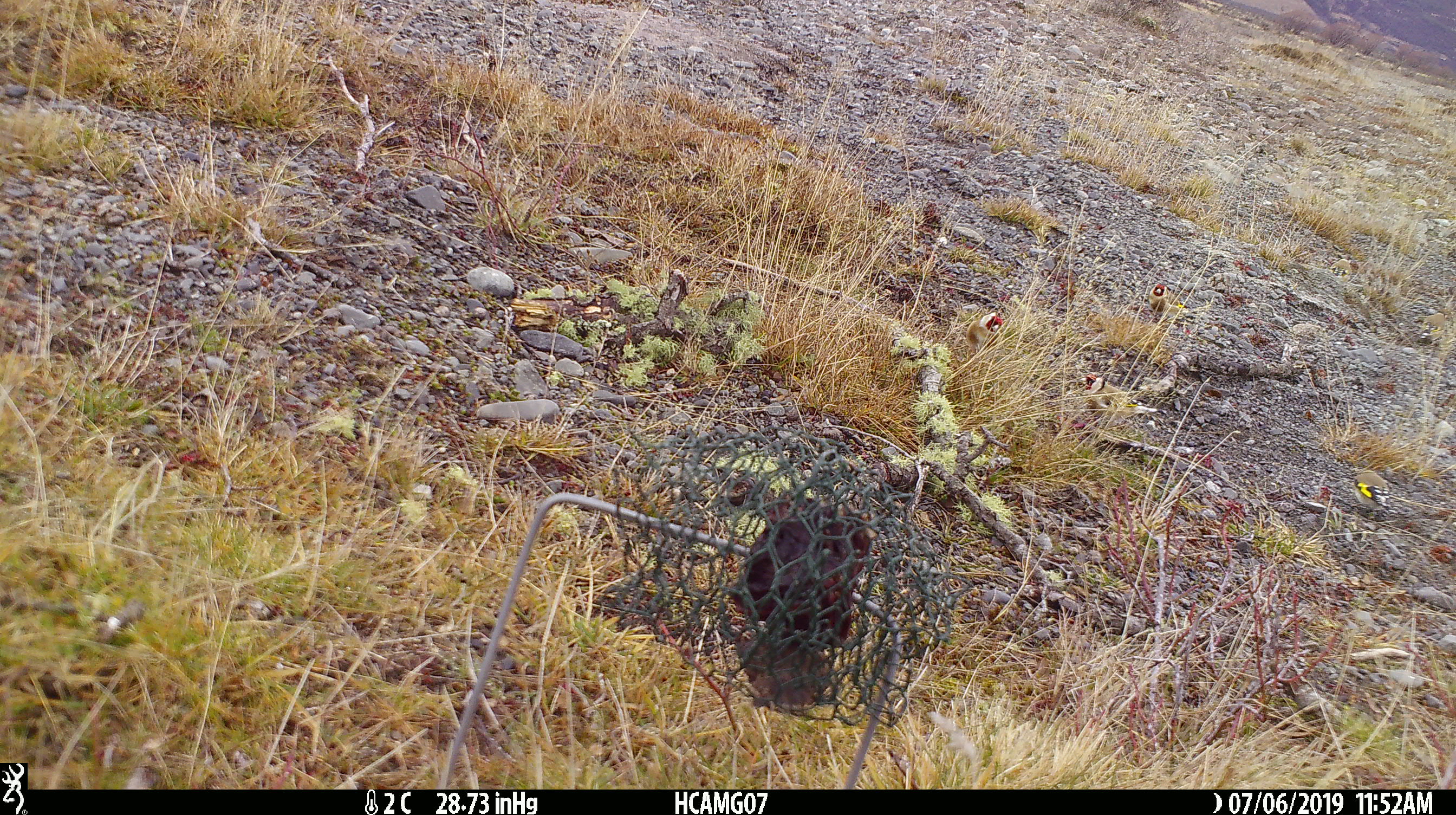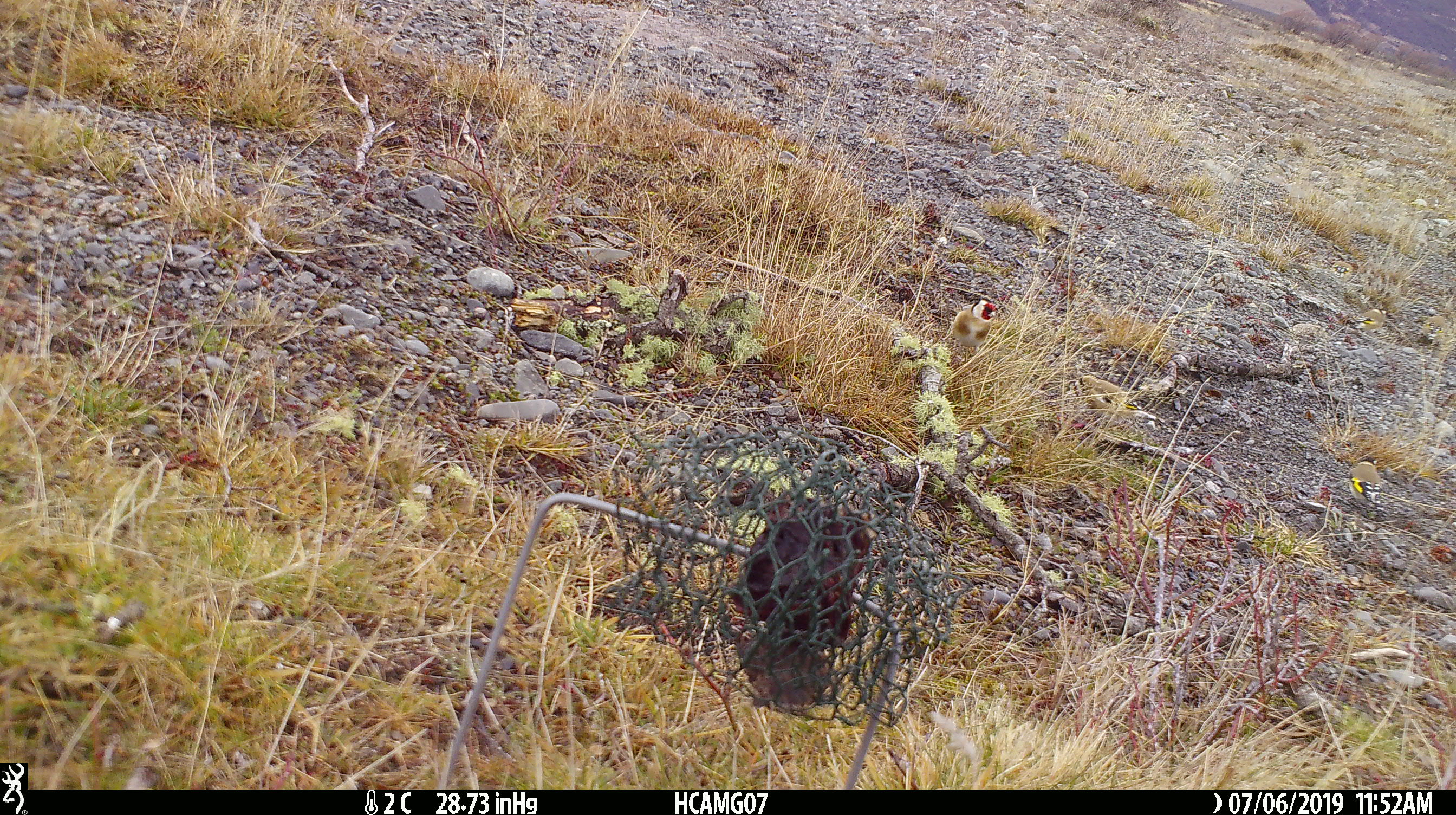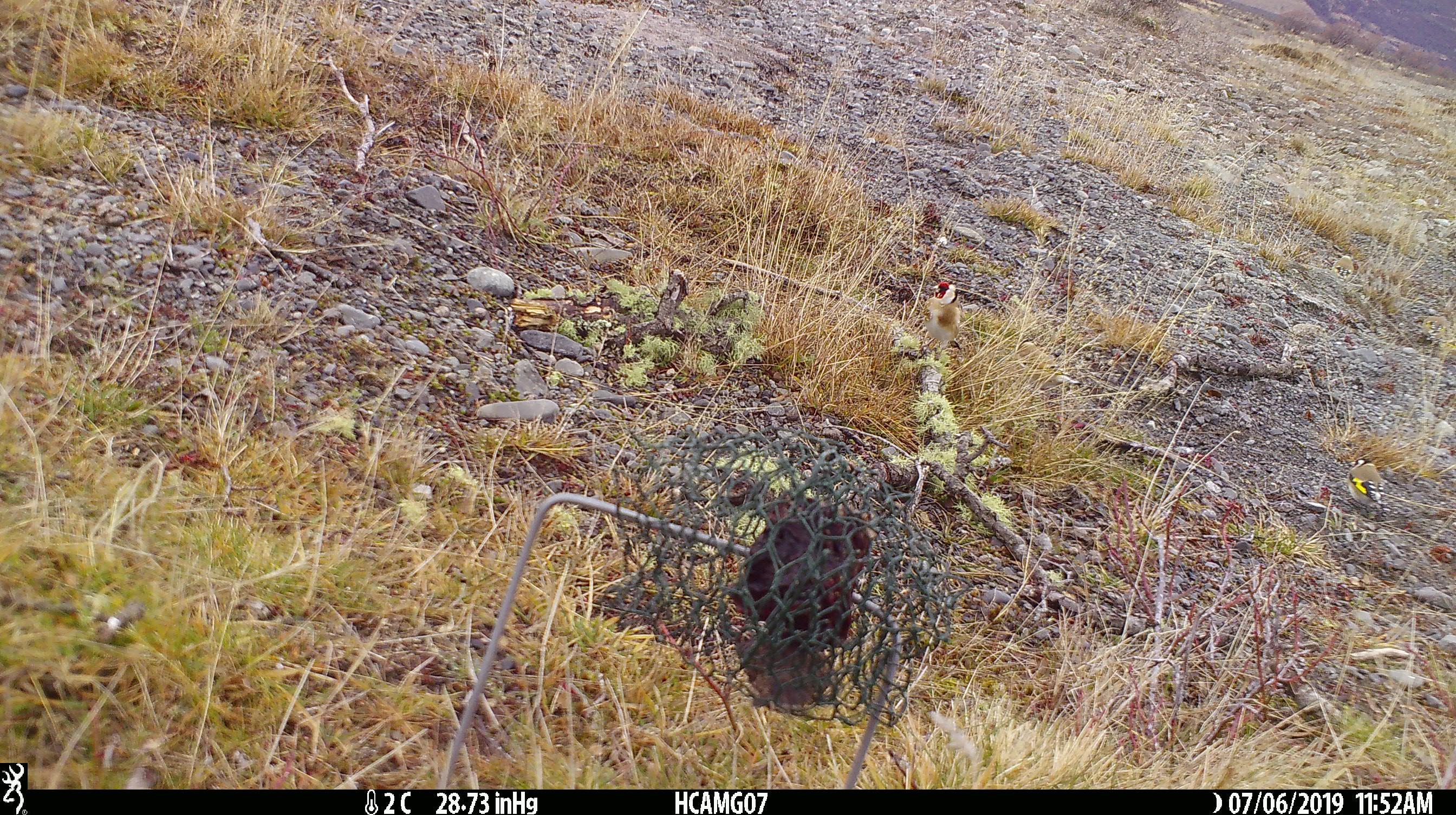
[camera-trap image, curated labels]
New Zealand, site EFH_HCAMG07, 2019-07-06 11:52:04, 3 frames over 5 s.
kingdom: Animalia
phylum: Chordata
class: Aves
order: Passeriformes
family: Fringillidae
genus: Carduelis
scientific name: Carduelis carduelis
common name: european goldfinch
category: goldfinch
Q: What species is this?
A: Goldfinch (european goldfinch) (Carduelis carduelis).